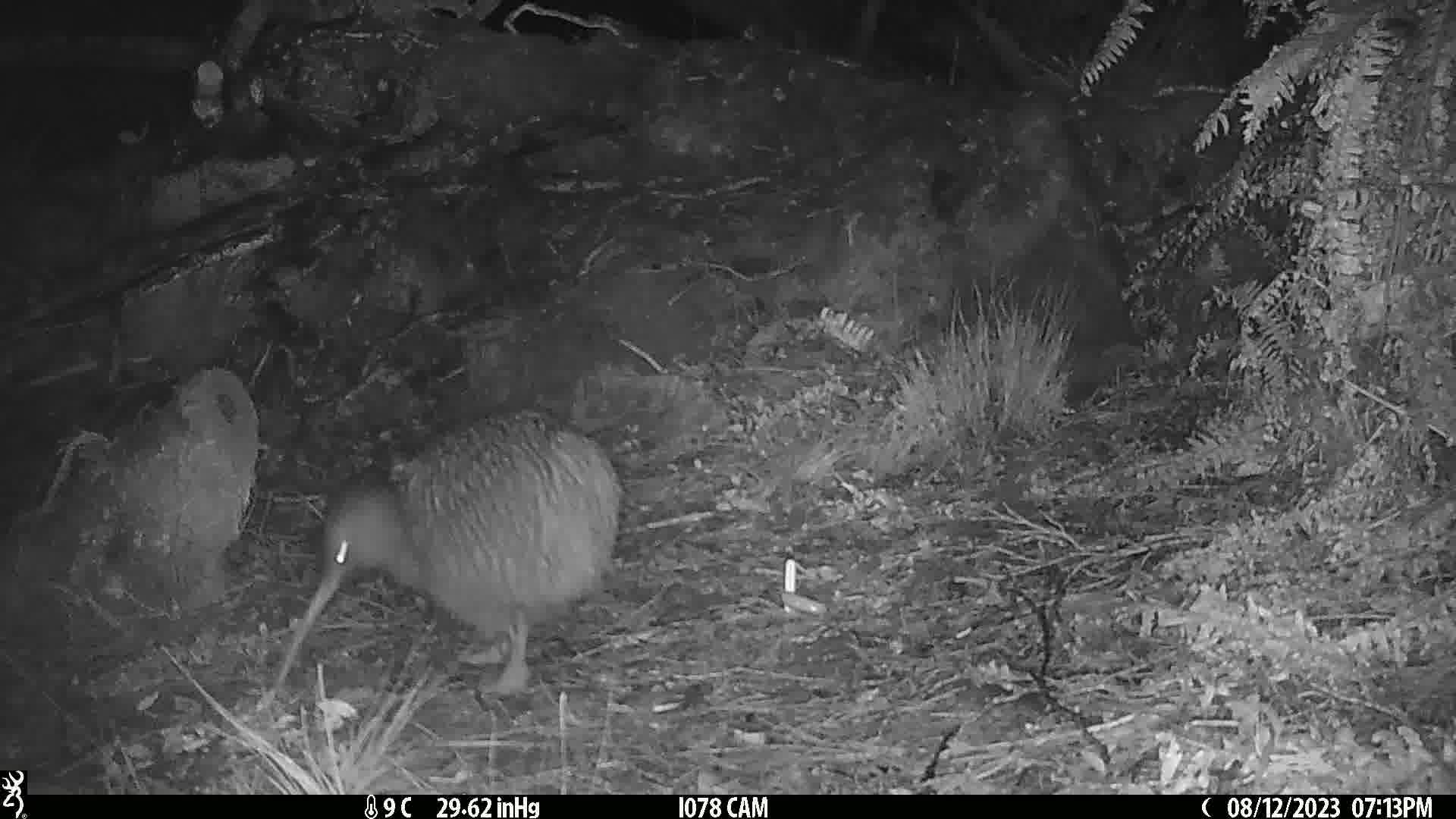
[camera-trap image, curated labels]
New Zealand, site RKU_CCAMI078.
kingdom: Animalia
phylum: Chordata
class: Aves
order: Apterygiformes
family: Apterygidae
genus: Apteryx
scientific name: Apteryx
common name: kiwi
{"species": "kiwi (Apteryx)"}